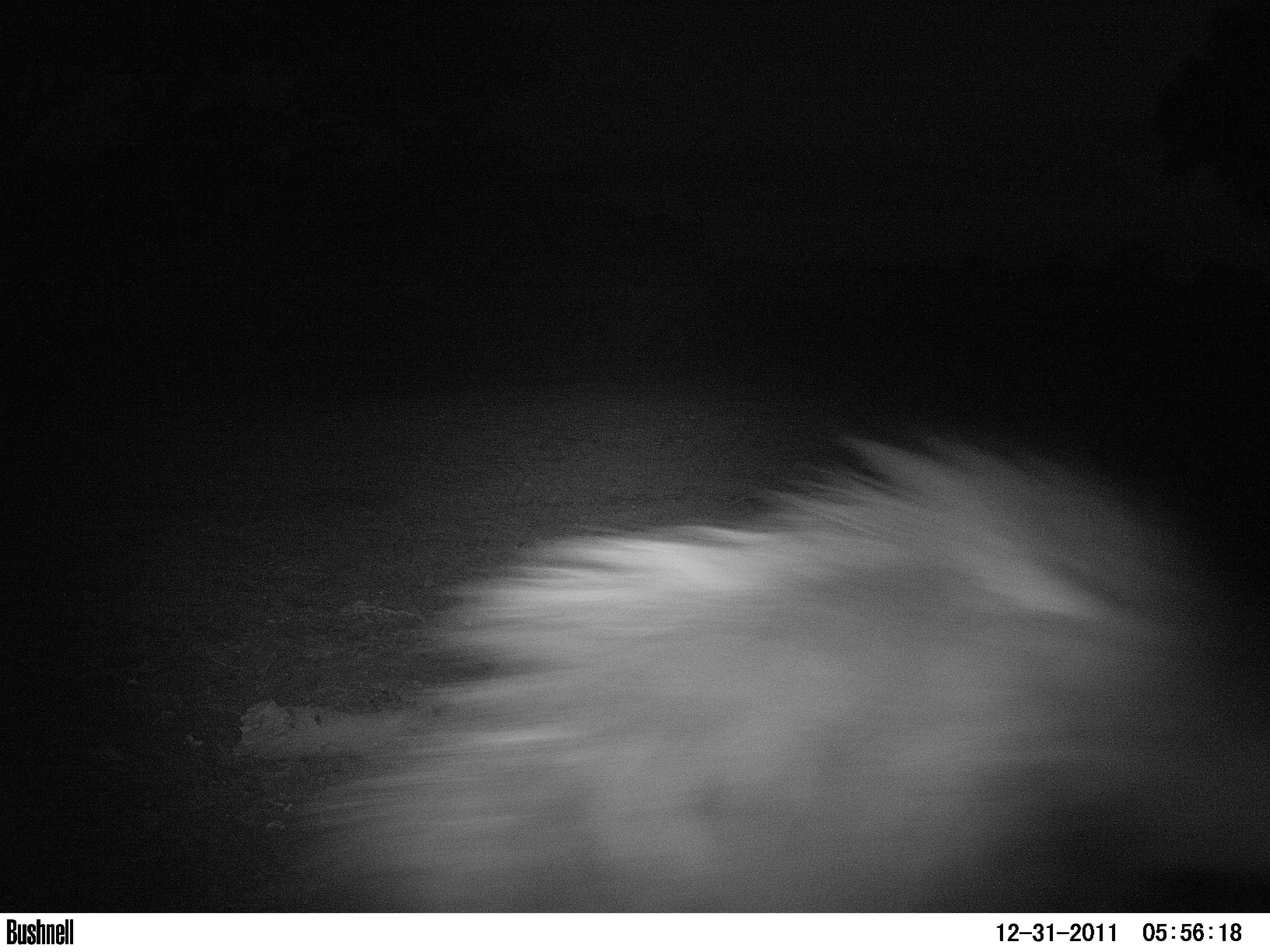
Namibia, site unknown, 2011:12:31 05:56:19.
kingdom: Animalia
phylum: Chordata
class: Mammalia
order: Carnivora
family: Hyaenidae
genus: Parahyaena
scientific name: Parahyaena brunnea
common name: brown hyena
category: hyaena brunnea